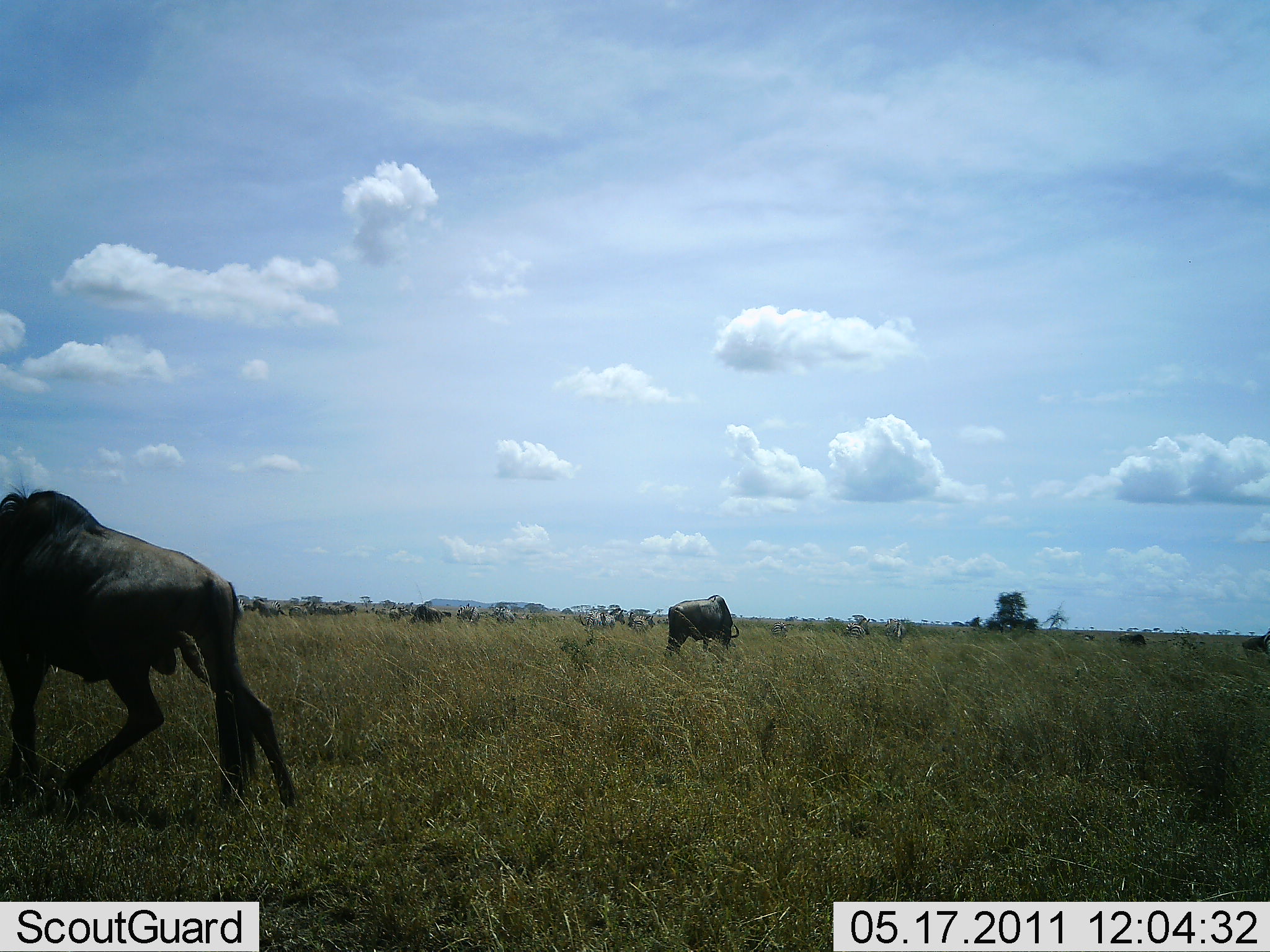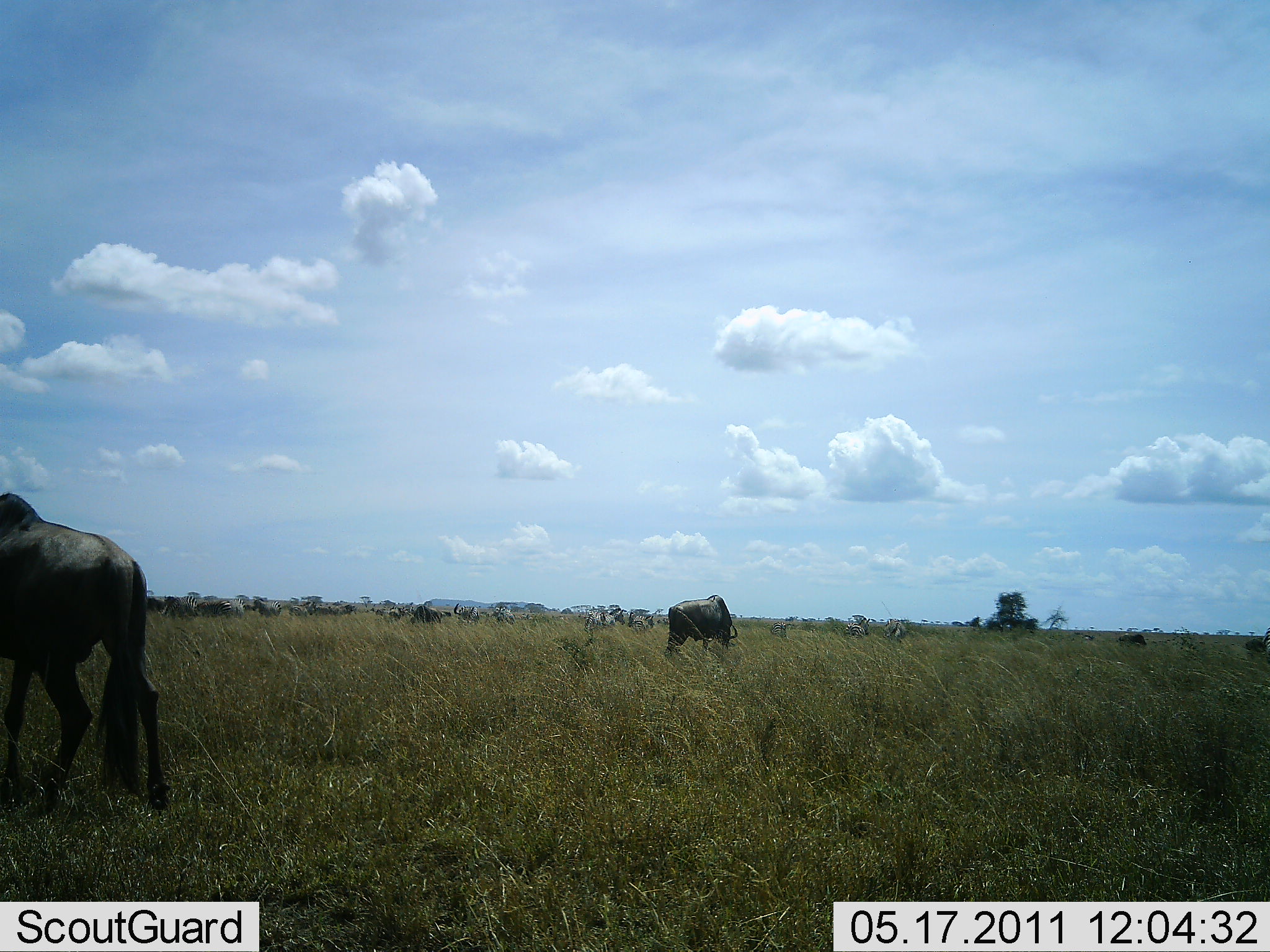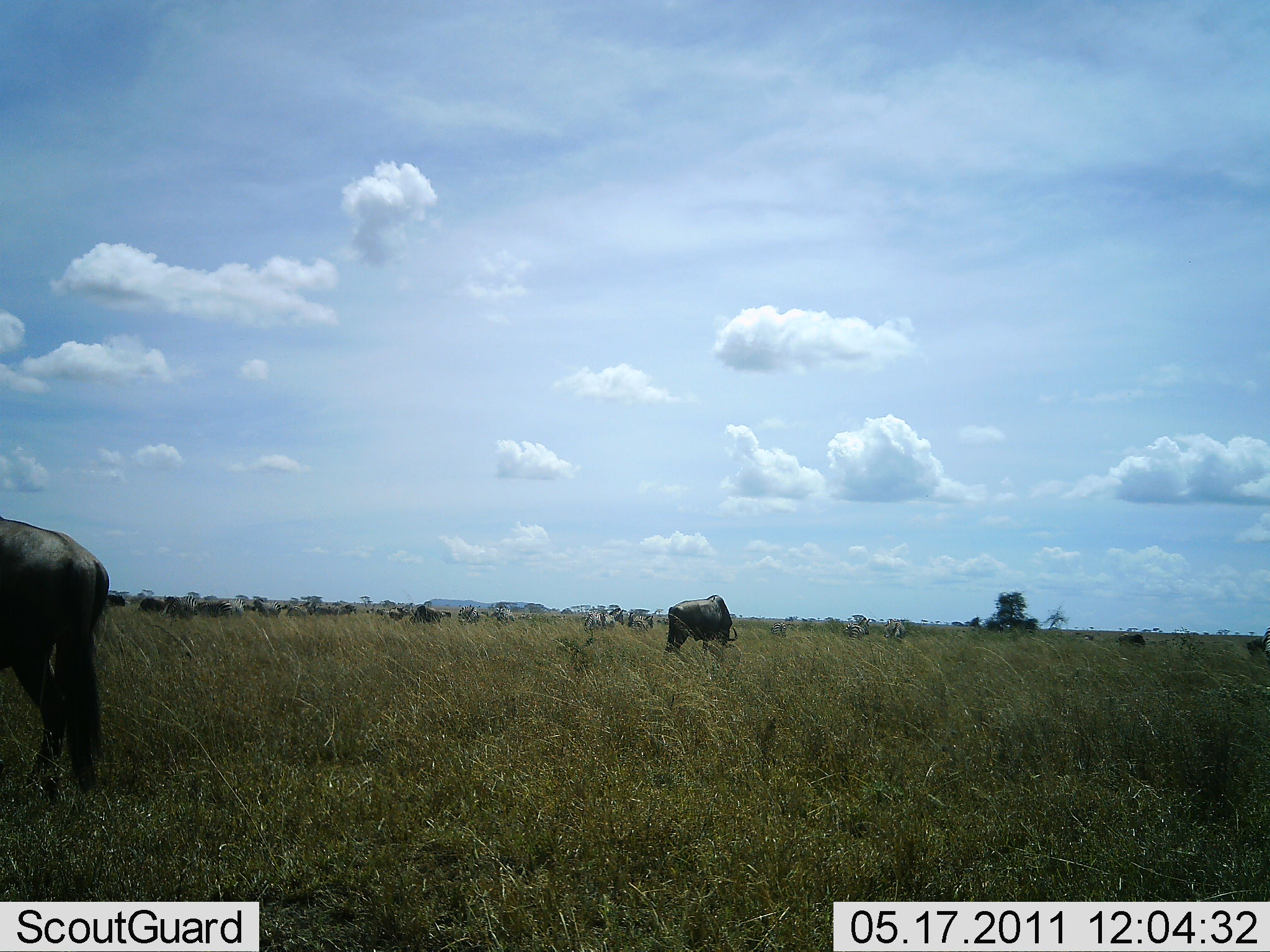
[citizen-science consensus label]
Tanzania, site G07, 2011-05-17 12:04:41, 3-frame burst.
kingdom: Animalia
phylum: Chordata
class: Mammalia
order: Artiodactyla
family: Bovidae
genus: Connochaetes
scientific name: Connochaetes taurinus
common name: blue wildebeest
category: wildebeest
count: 2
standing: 43%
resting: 0%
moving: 79%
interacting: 0%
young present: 0%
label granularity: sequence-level